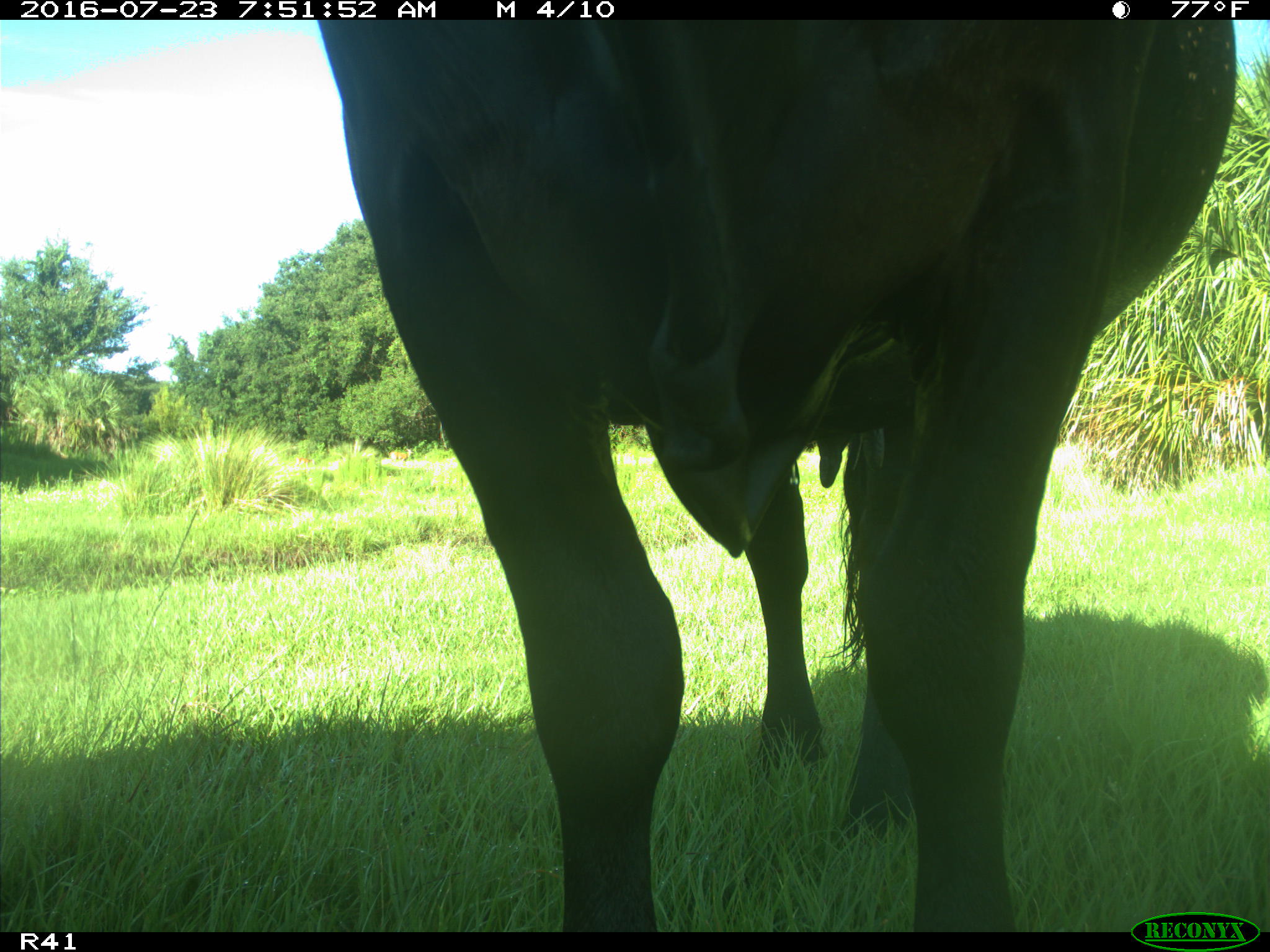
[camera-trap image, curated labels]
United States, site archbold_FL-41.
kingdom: Animalia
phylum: Chordata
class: Mammalia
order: Artiodactyla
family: Bovidae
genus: Bos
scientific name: Bos taurus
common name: domestic cow